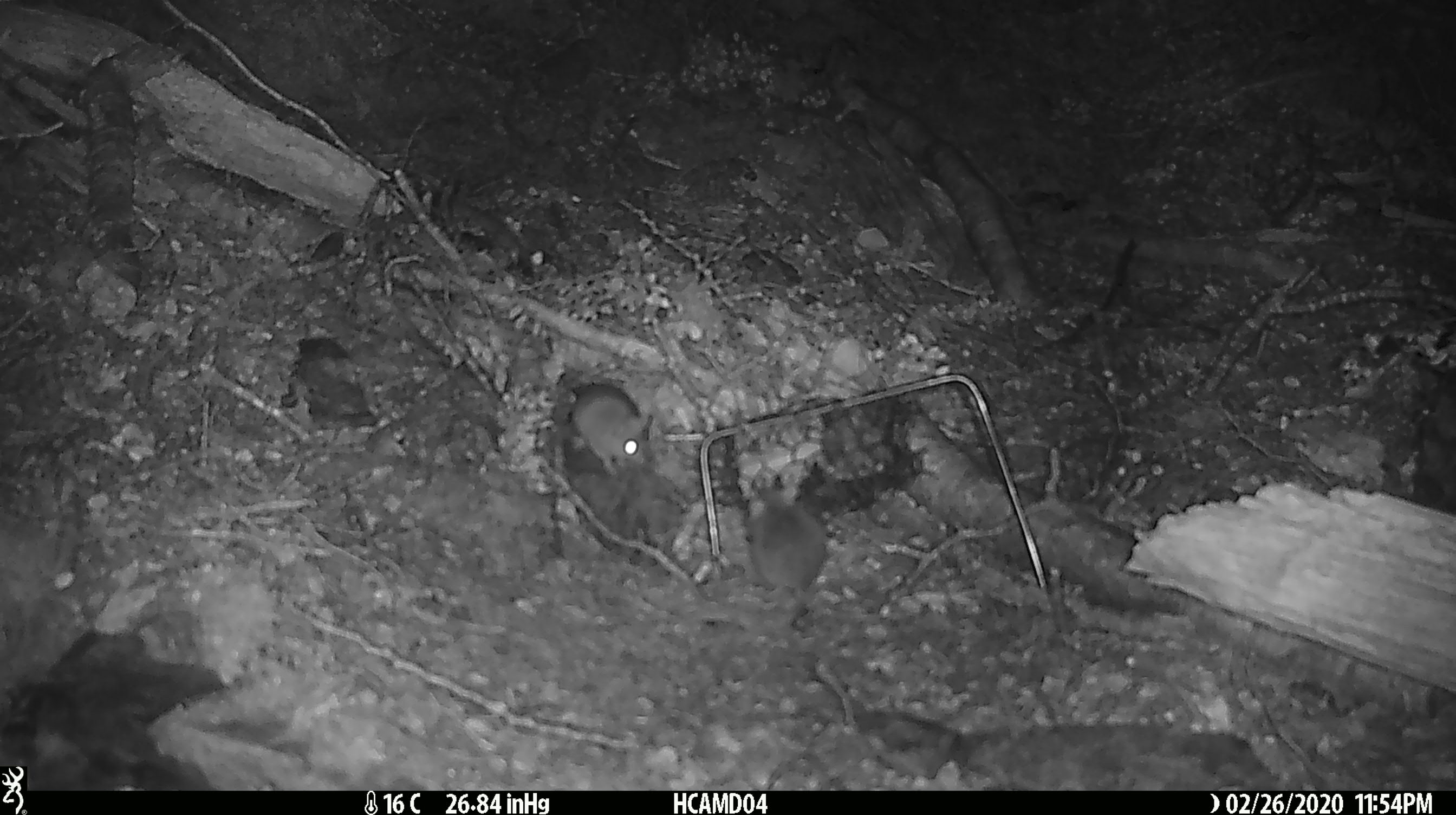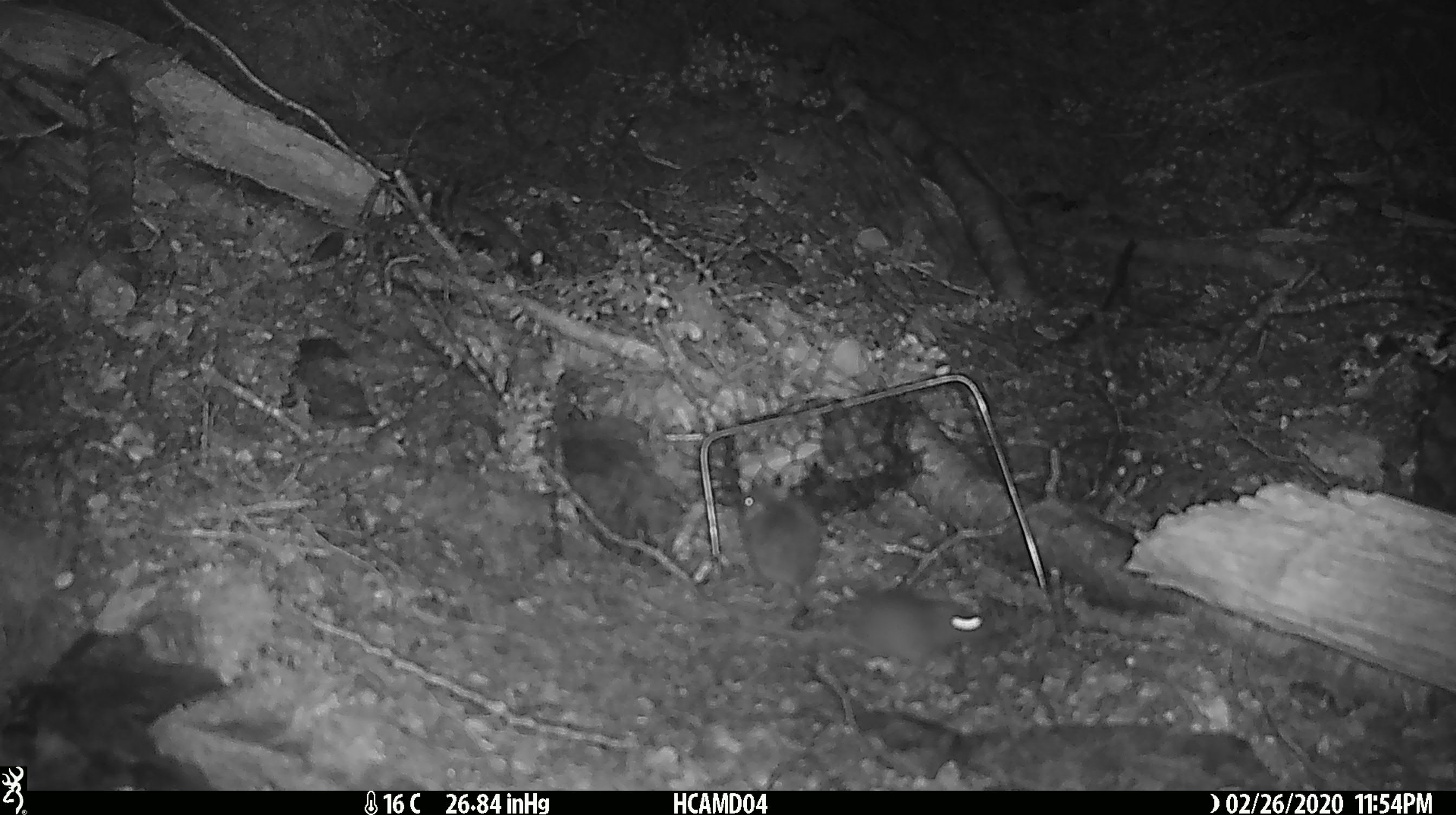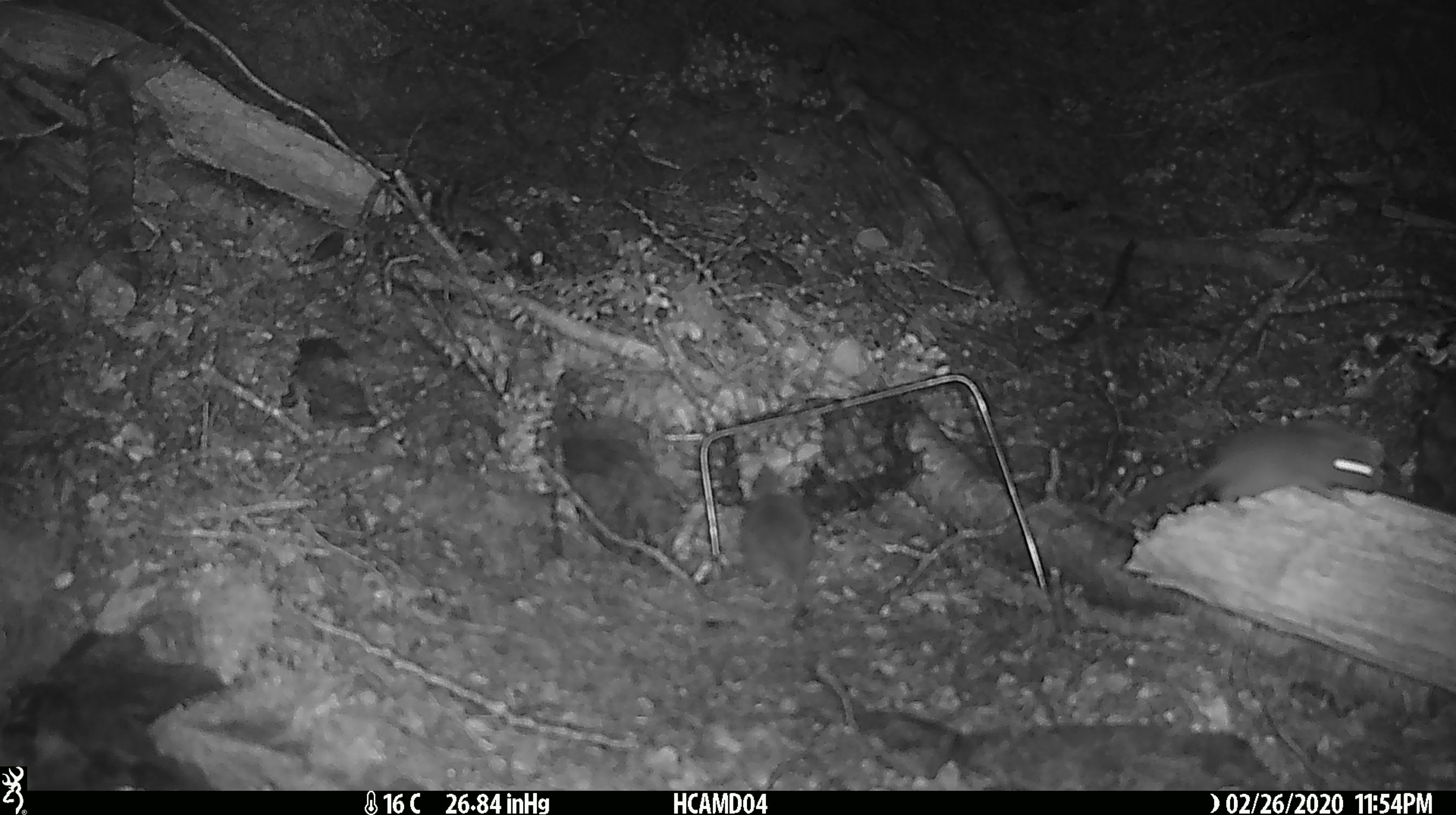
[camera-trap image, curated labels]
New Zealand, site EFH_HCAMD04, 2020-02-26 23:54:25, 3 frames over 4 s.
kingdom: Animalia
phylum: Chordata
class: Mammalia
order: Rodentia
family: Muridae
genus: Mus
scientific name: Mus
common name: mouse